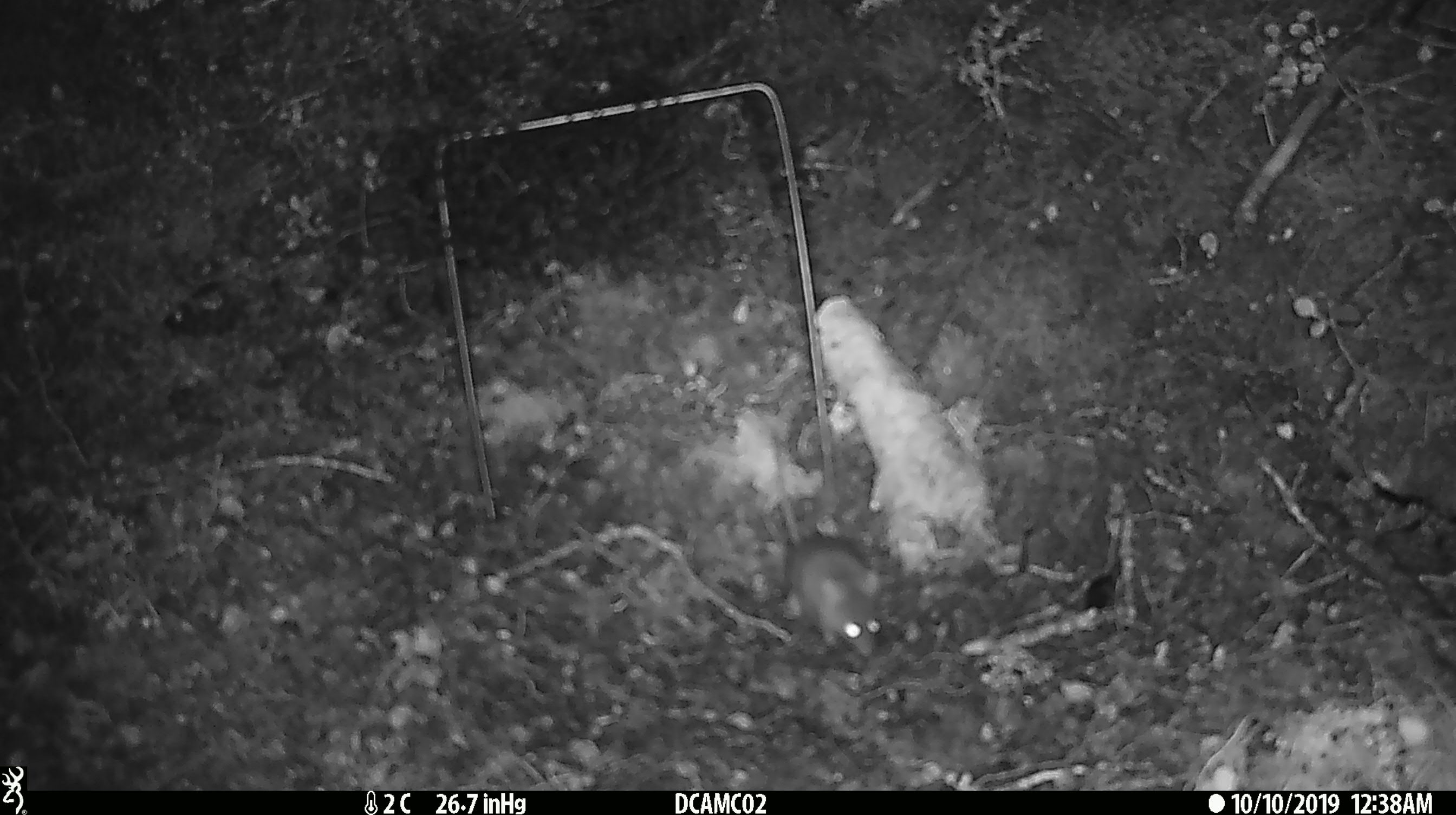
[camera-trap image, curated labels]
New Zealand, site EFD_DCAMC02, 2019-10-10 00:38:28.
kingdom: Animalia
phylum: Chordata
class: Mammalia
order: Rodentia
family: Muridae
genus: Mus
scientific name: Mus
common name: mouse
Mouse (Mus).